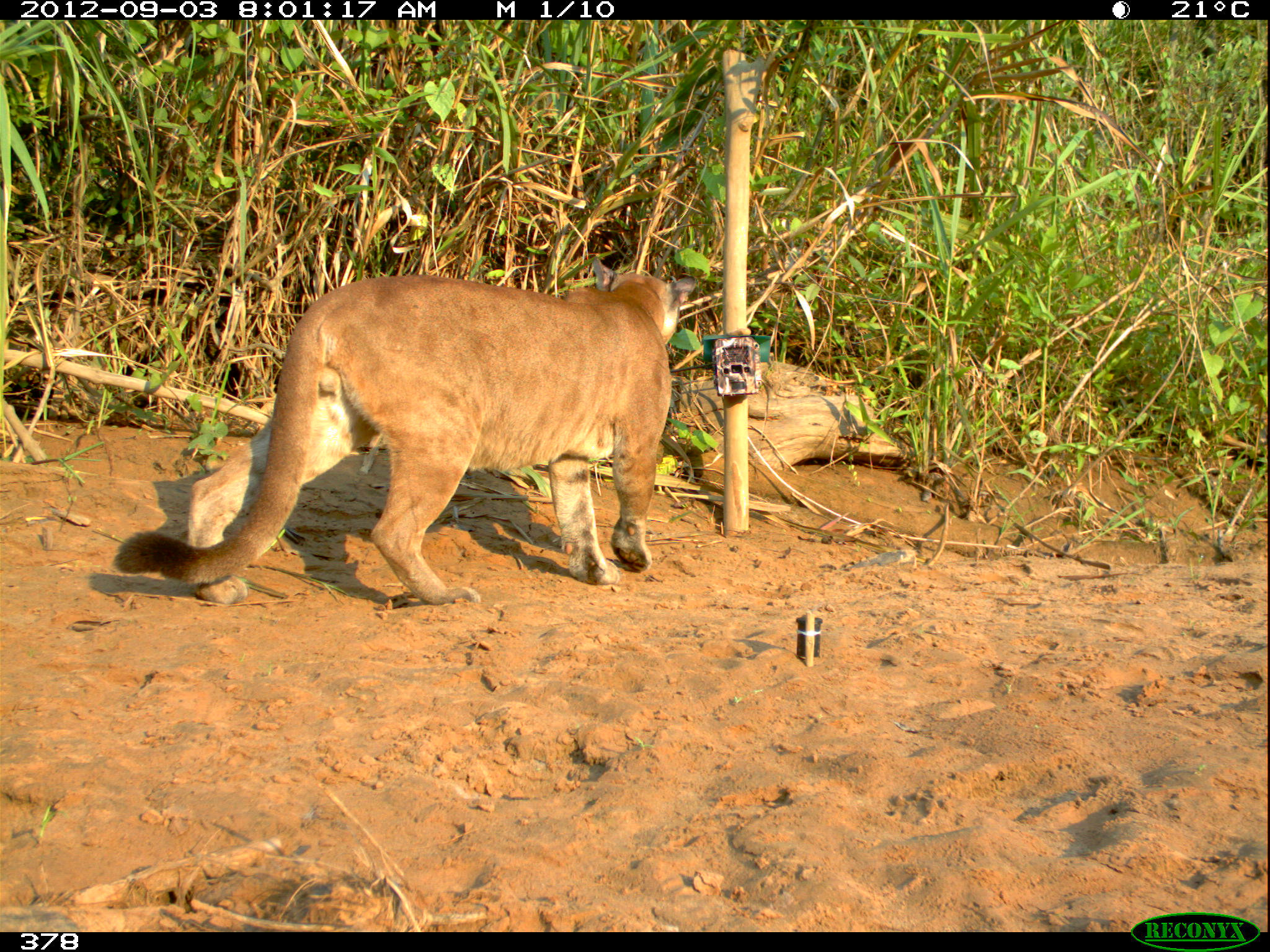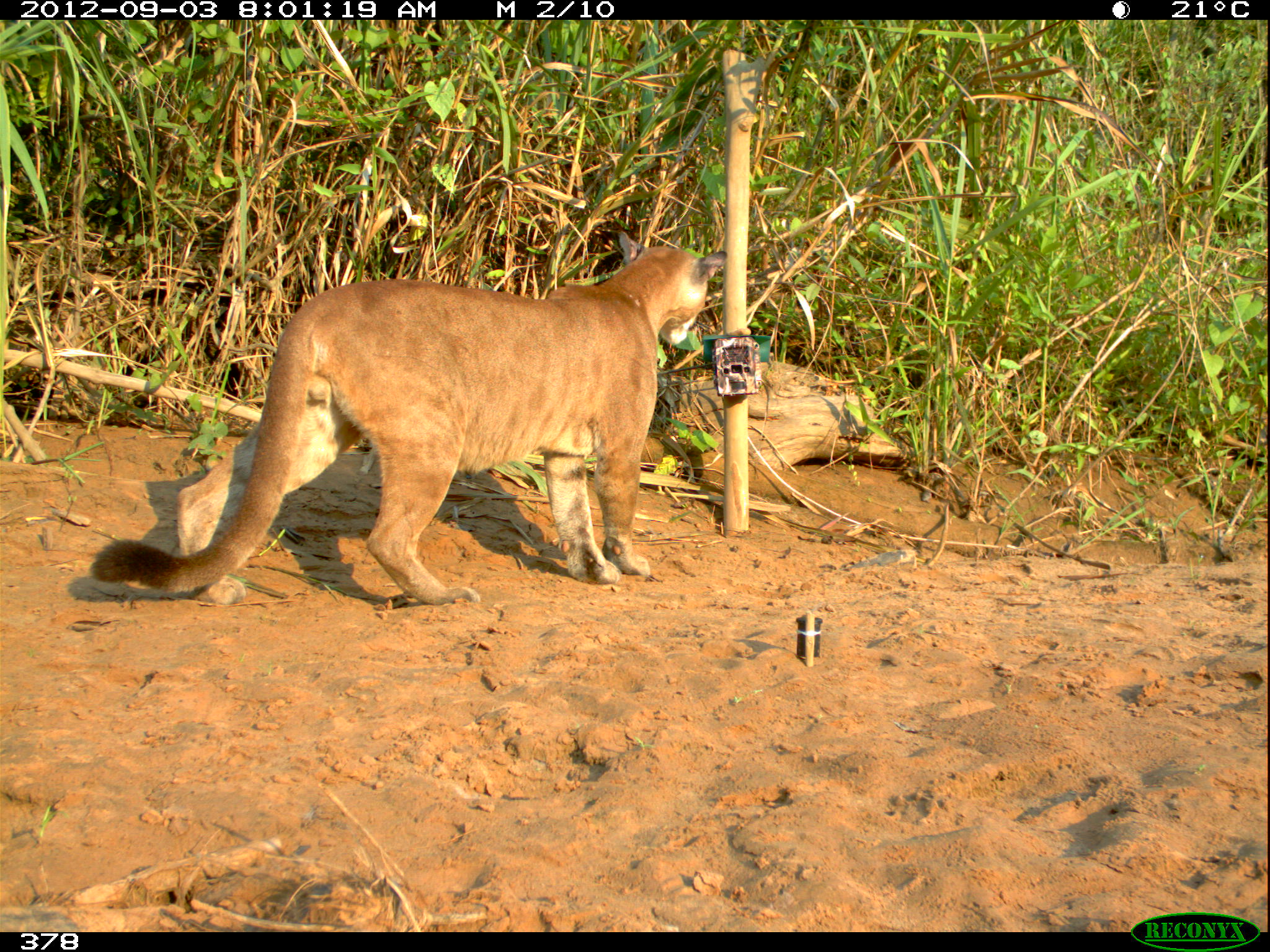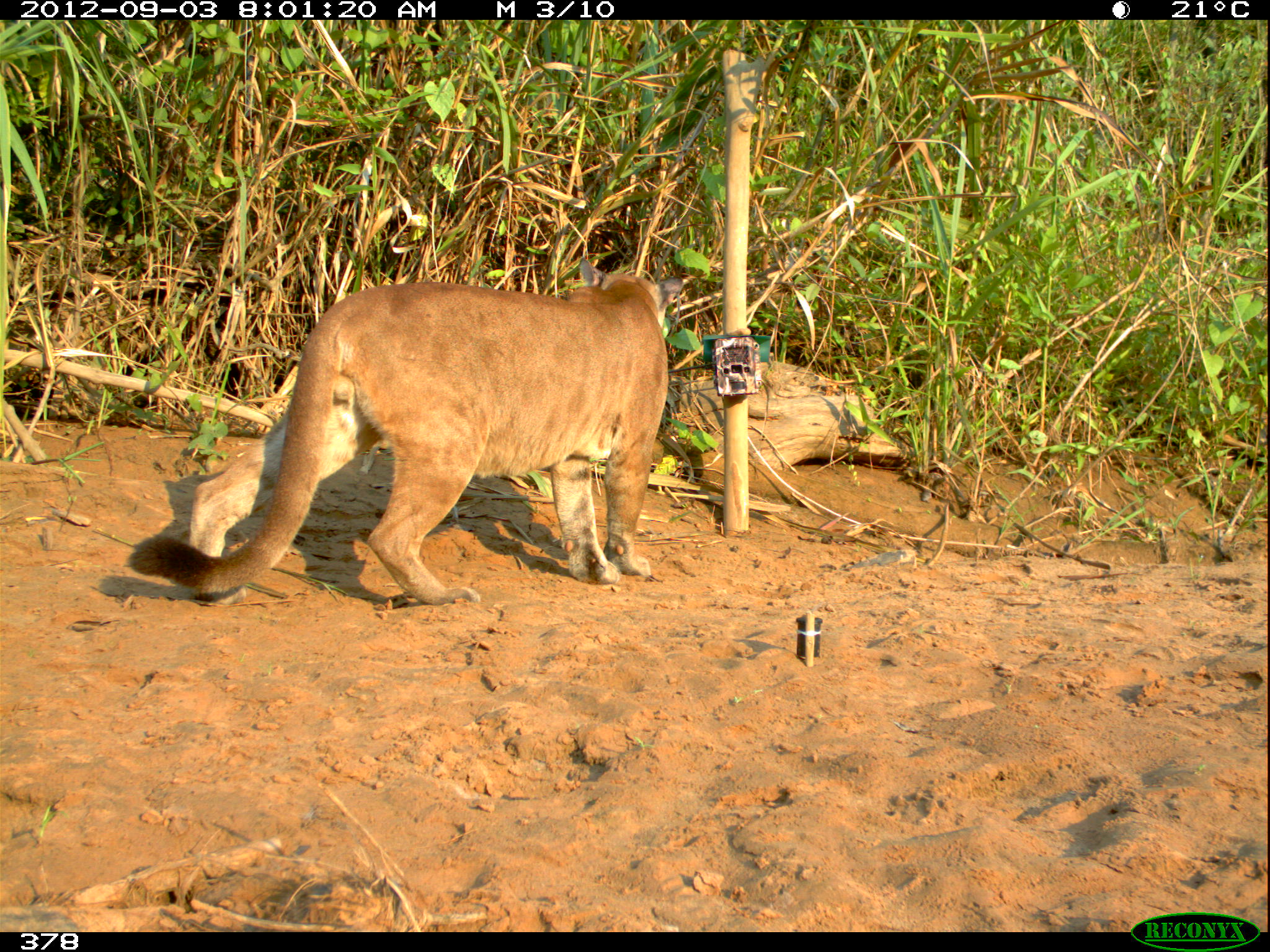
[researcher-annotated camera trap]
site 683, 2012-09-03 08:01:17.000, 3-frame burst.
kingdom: Animalia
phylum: Chordata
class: Mammalia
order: Carnivora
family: Felidae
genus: Puma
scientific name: Puma concolor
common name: mountain lion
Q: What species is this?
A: Puma concolor (mountain lion).